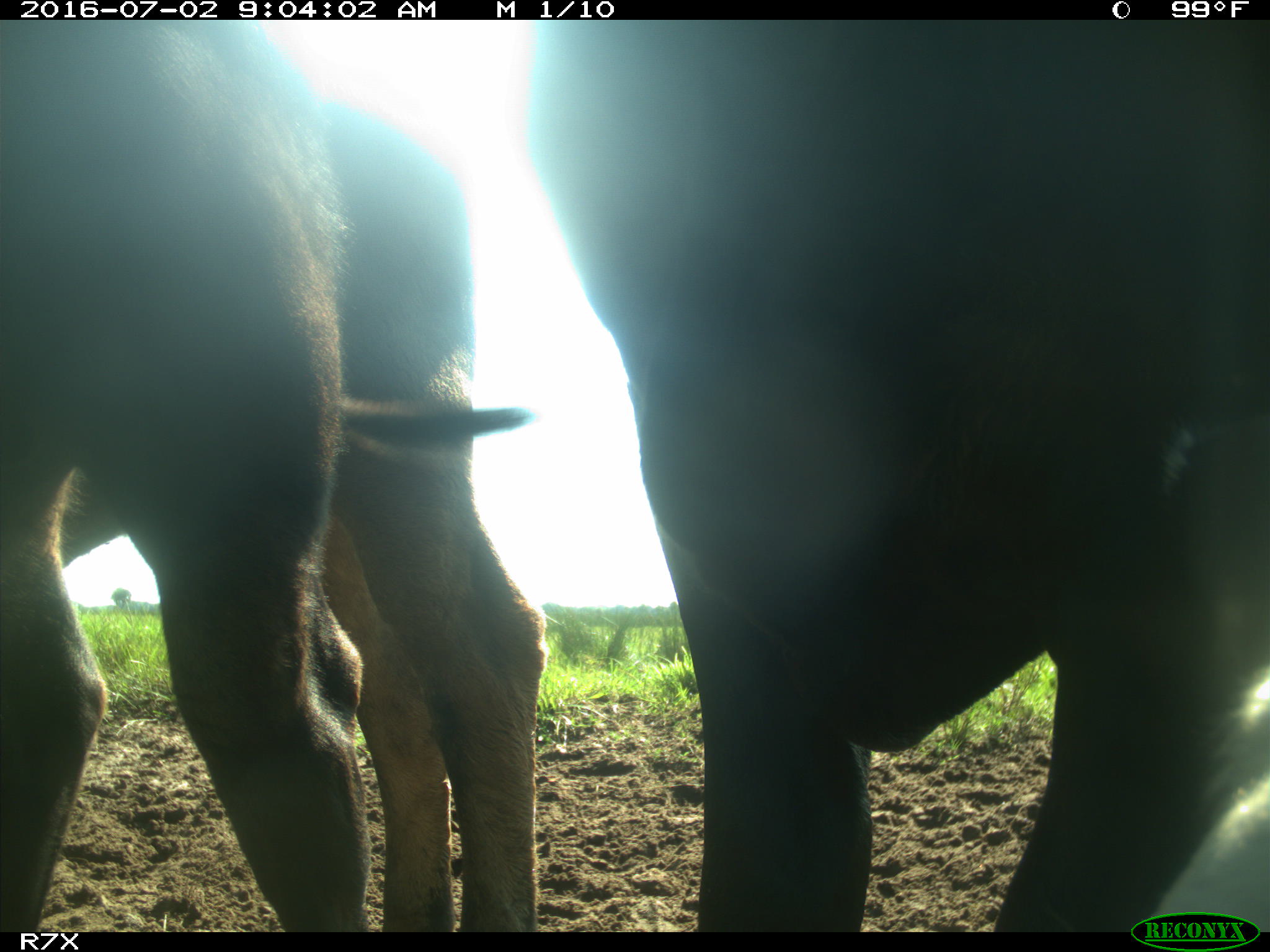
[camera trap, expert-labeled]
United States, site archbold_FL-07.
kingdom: Animalia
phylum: Chordata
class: Mammalia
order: Artiodactyla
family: Bovidae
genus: Bos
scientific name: Bos taurus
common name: domestic cow